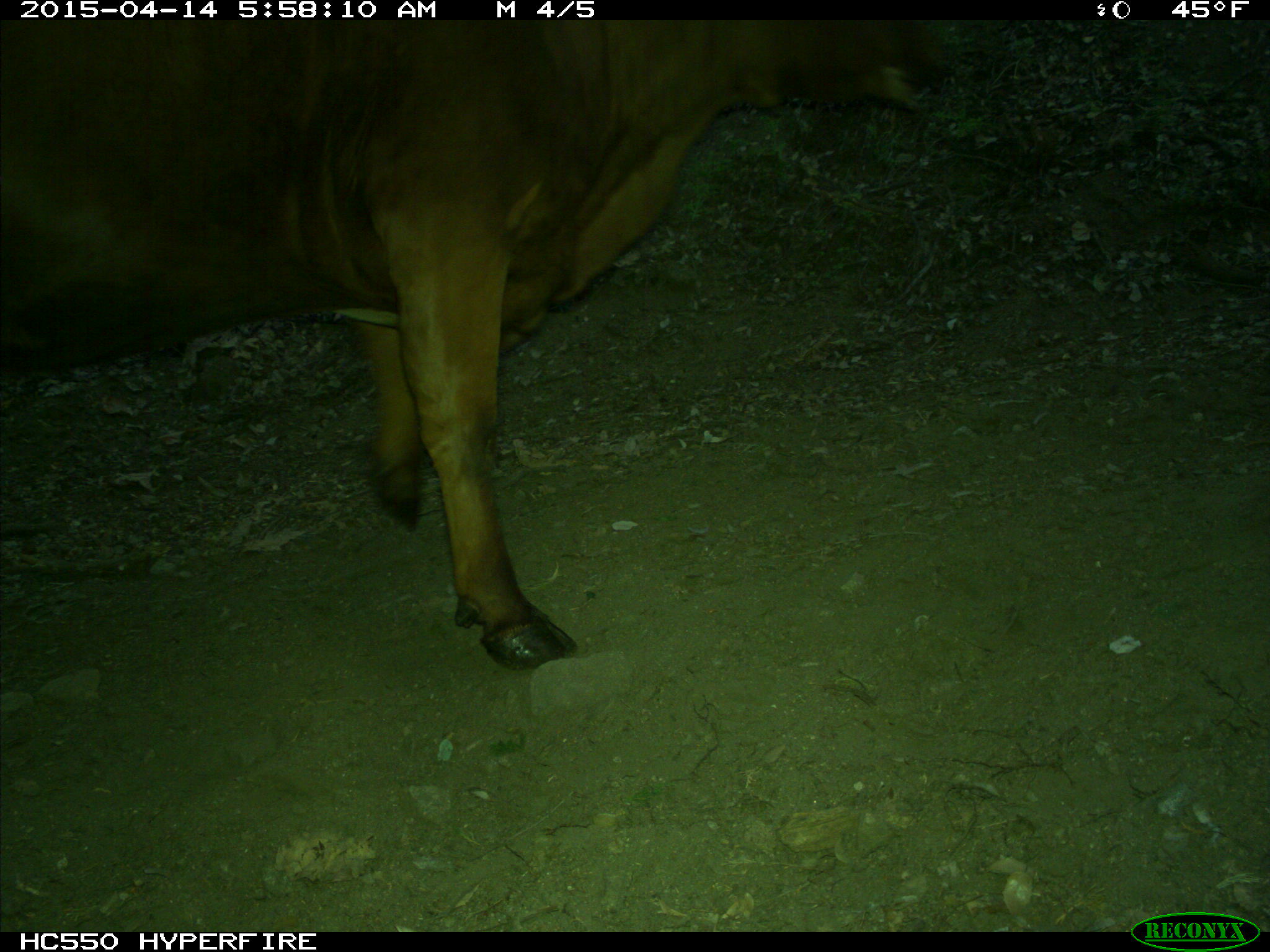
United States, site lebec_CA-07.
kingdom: Animalia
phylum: Chordata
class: Mammalia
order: Artiodactyla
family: Bovidae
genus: Bos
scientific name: Bos taurus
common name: domestic cow